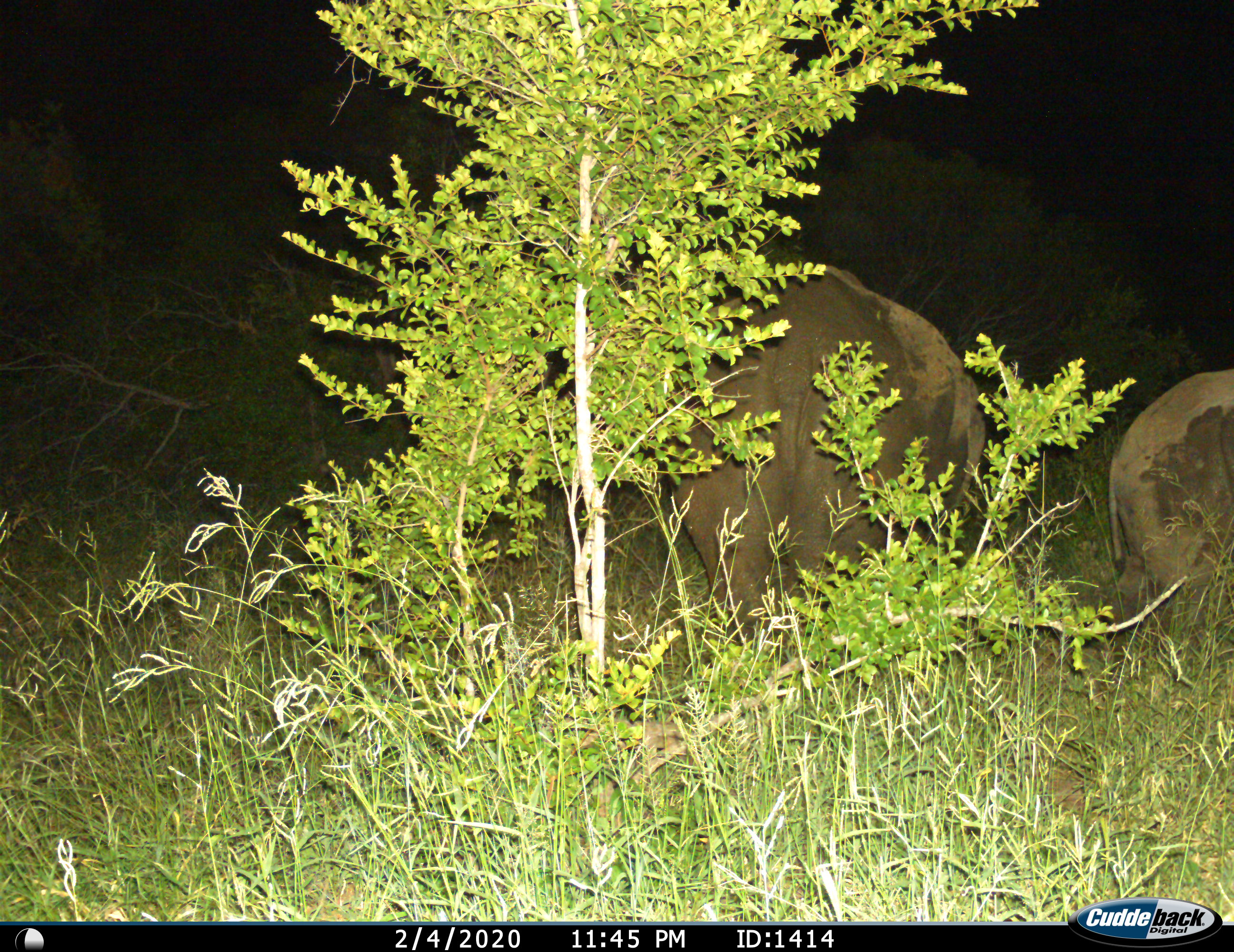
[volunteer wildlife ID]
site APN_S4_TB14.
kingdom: Animalia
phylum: Chordata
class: Mammalia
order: Proboscidea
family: Elephantidae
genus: Loxodonta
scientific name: Loxodonta africana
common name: african bush elephant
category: elephant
Elephant (african bush elephant) (Loxodonta africana), count 2. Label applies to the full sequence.